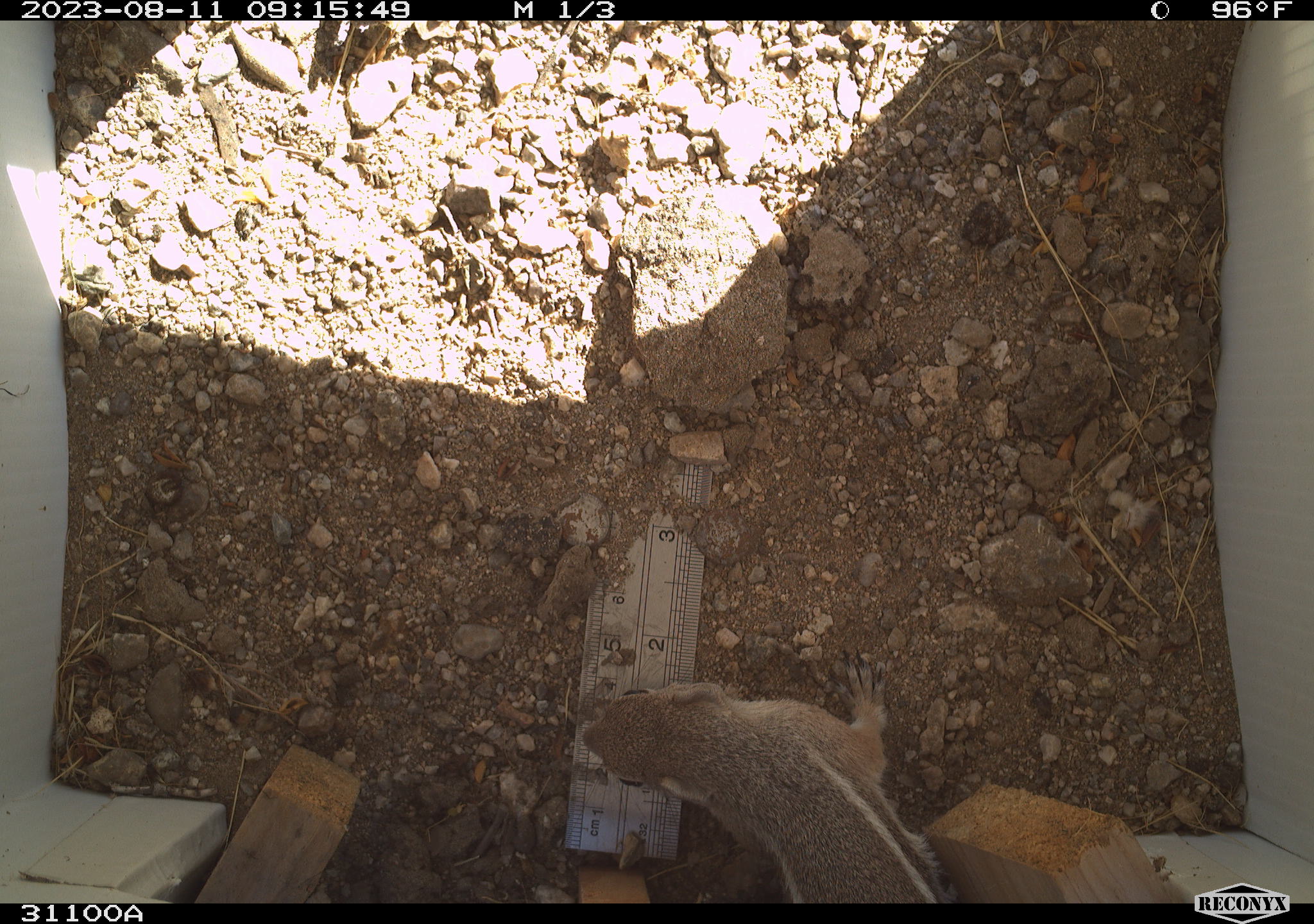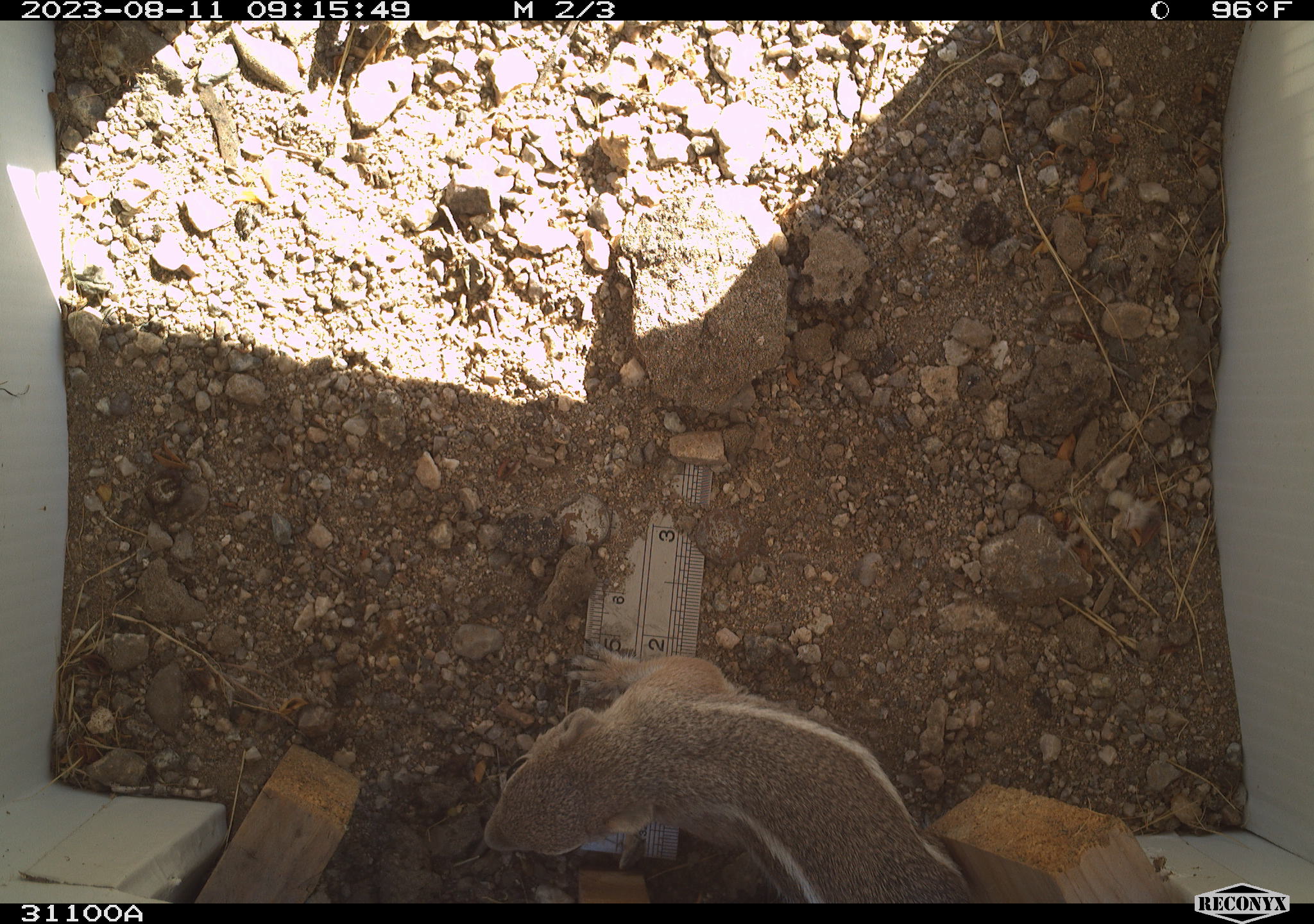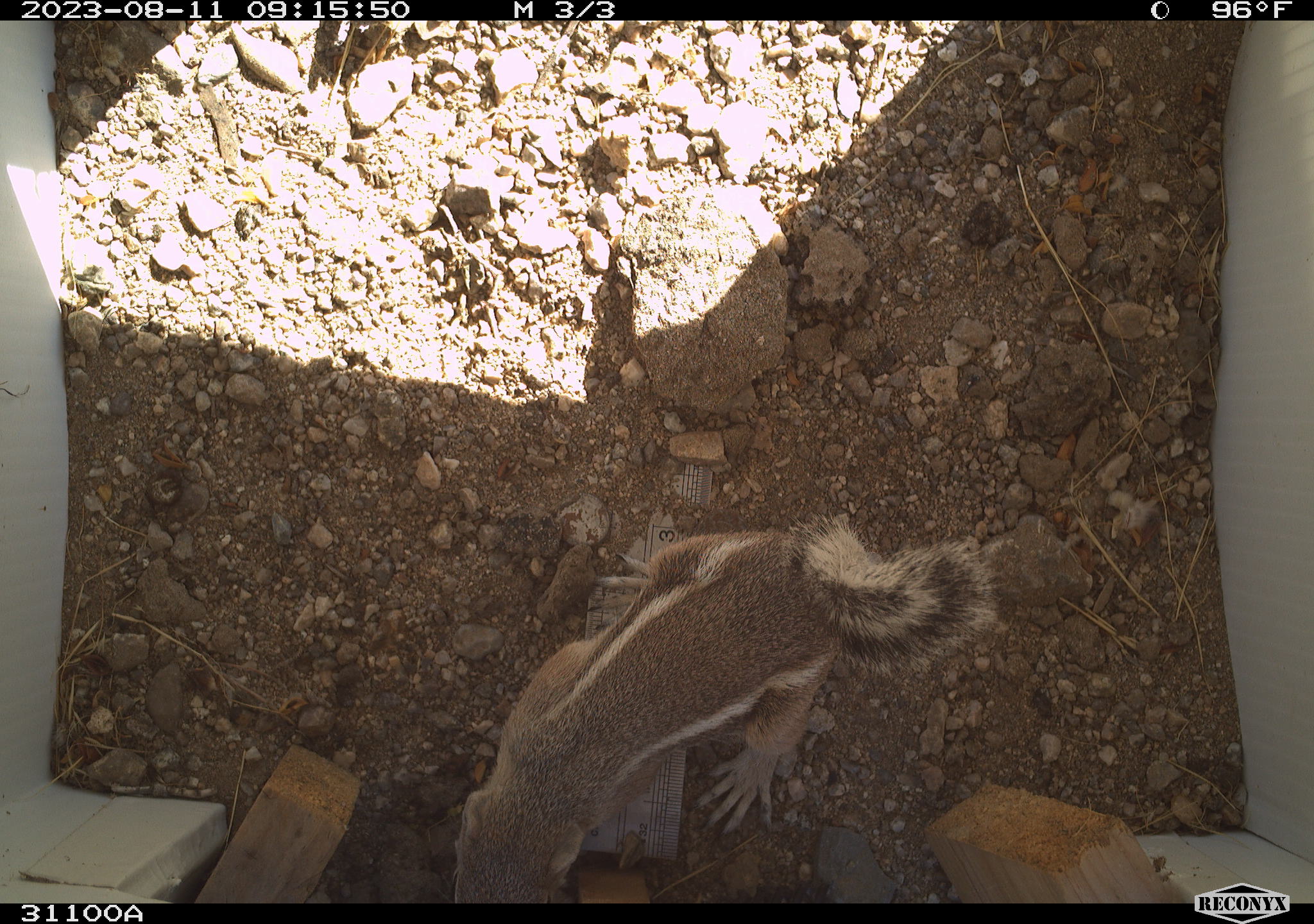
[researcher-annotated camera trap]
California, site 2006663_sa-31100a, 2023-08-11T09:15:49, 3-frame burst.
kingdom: Animalia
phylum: Chordata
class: Mammalia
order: Rodentia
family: Sciuridae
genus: Ammospermophilus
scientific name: Ammospermophilus leucurus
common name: white-tailed antelope squirrel